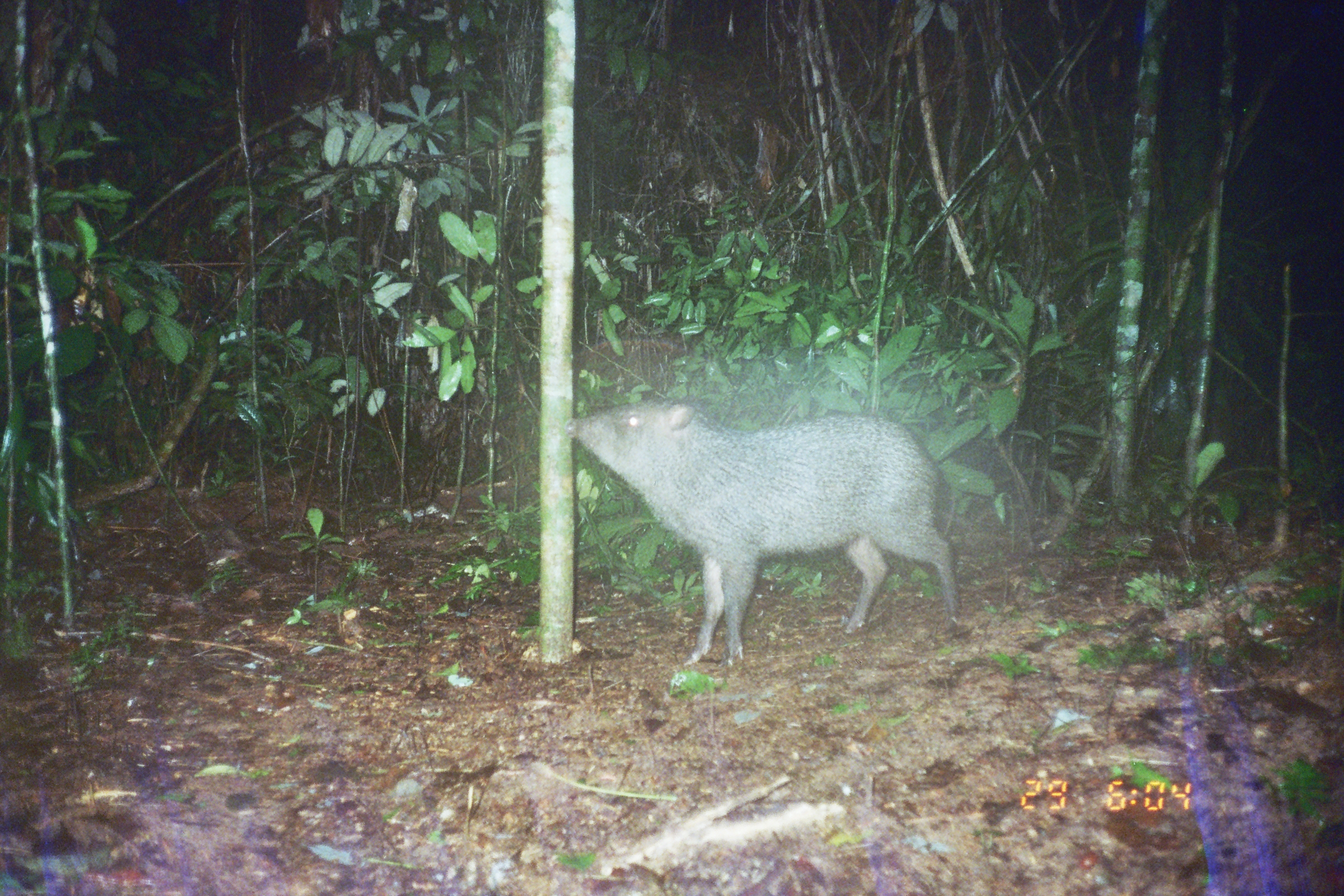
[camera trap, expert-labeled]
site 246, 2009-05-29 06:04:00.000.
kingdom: Animalia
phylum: Chordata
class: Mammalia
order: Artiodactyla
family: Tayassuidae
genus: Pecari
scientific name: Pecari tajacu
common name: collared peccary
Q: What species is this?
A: Pecari tajacu (collared peccary).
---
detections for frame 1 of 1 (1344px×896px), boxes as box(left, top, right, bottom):
pecari tajacu: box(563, 399, 961, 667)